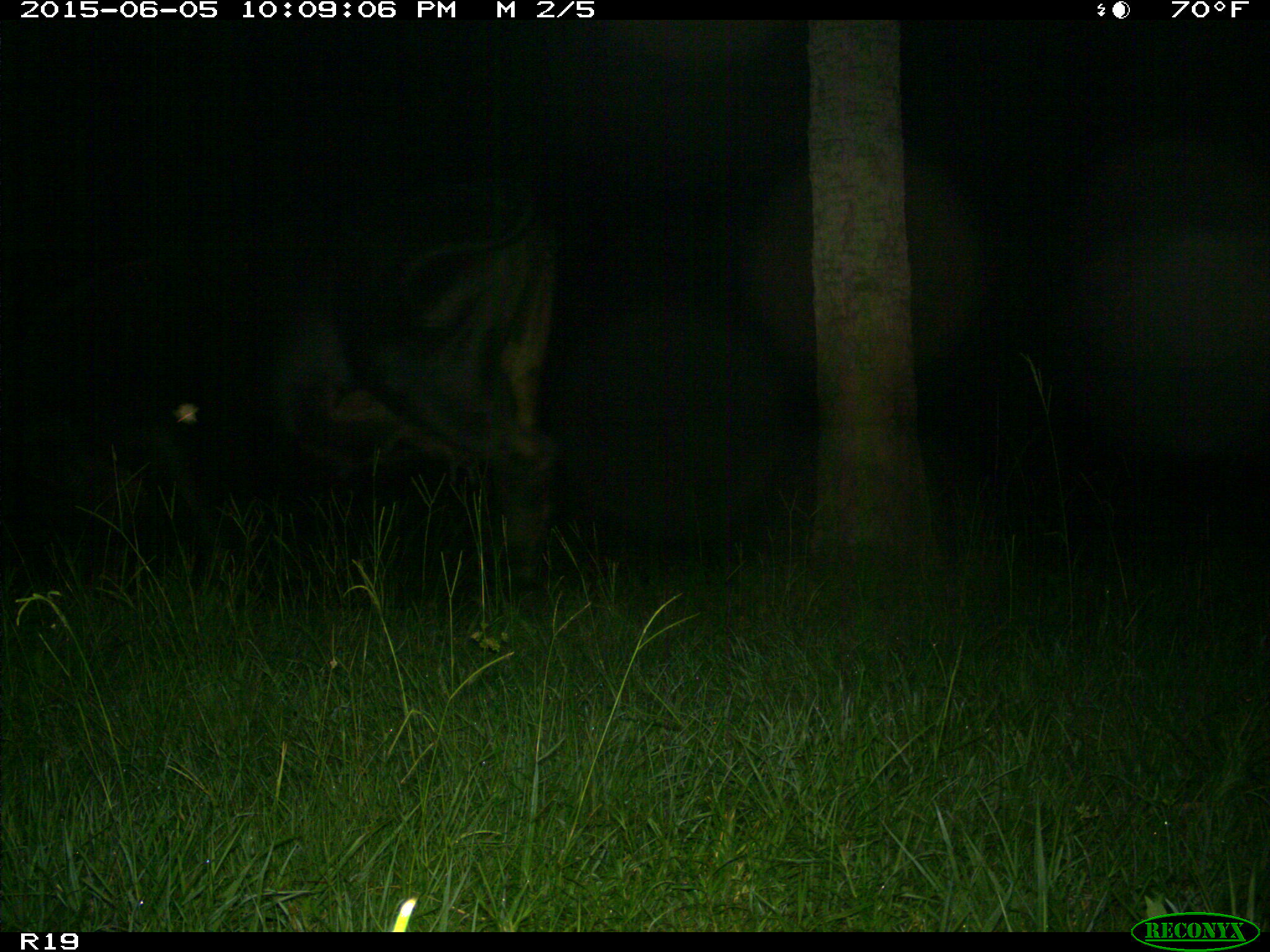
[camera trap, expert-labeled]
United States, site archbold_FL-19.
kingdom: Animalia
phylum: Chordata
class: Mammalia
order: Artiodactyla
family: Bovidae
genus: Bos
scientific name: Bos taurus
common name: domestic cow